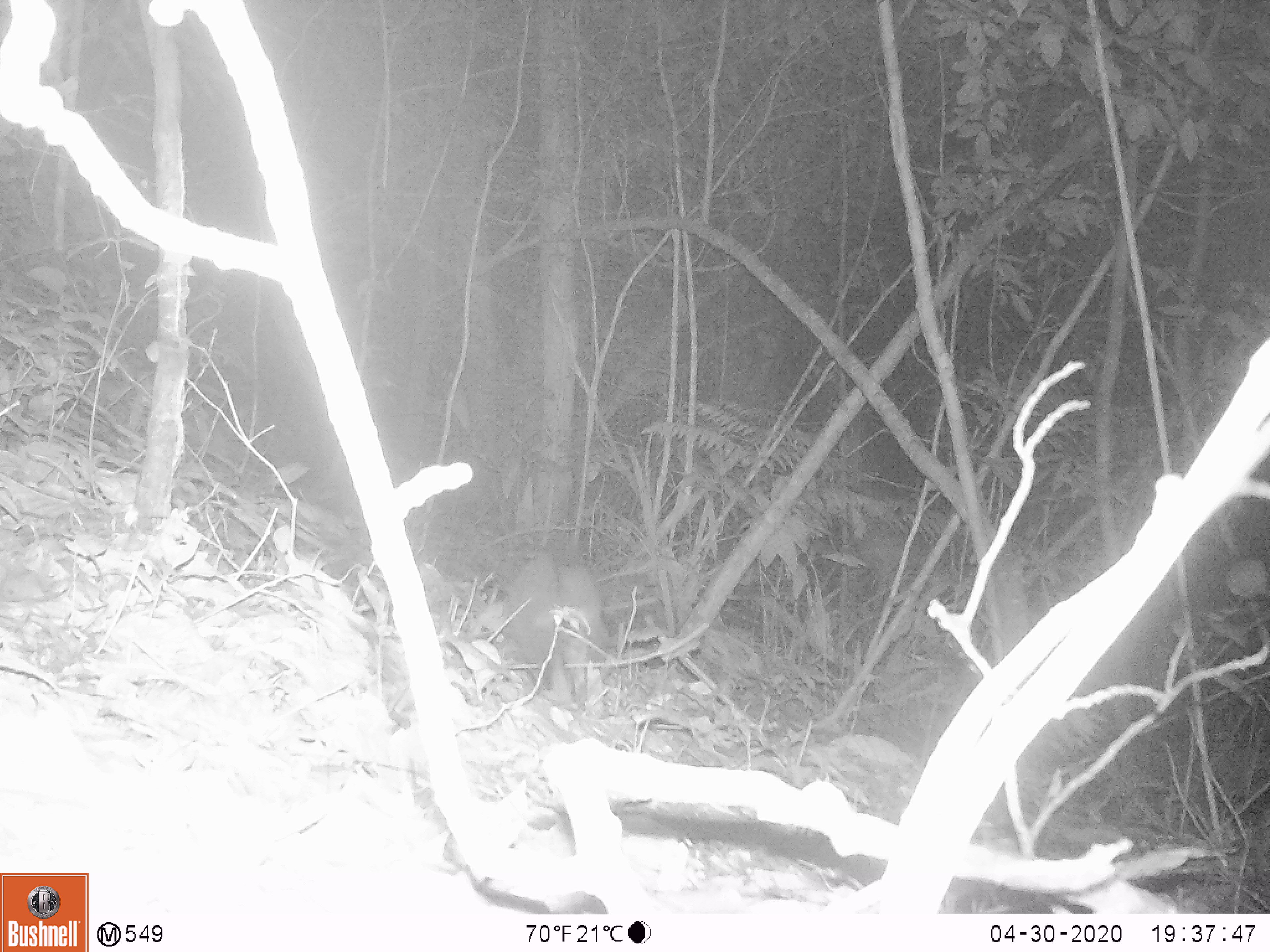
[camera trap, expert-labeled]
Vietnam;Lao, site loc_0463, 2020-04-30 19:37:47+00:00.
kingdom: Animalia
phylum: Chordata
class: Mammalia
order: Carnivora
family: Viverridae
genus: Paguma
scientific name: Paguma larvata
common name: masked palm civet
Masked palm civet (Paguma larvata). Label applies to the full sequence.